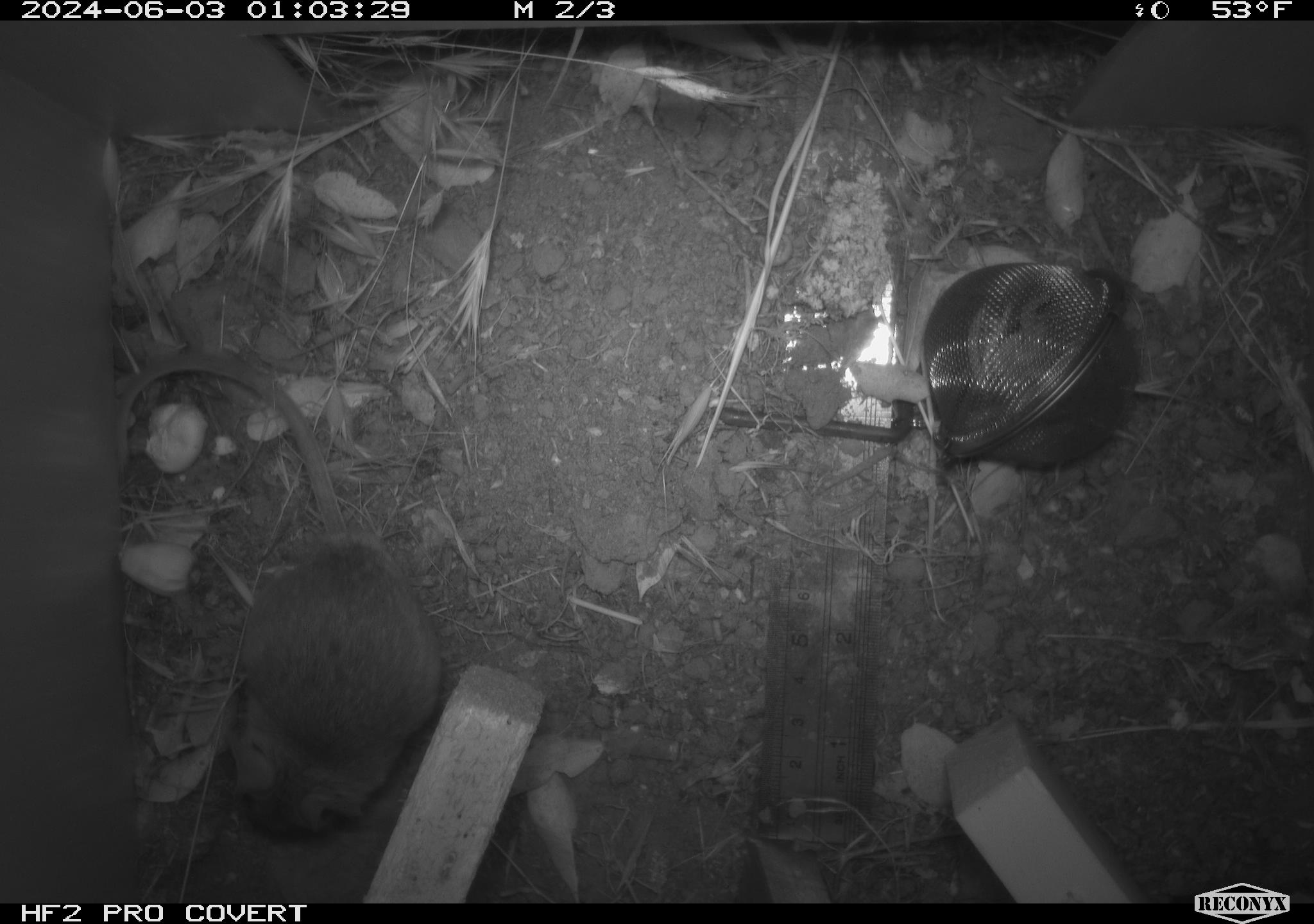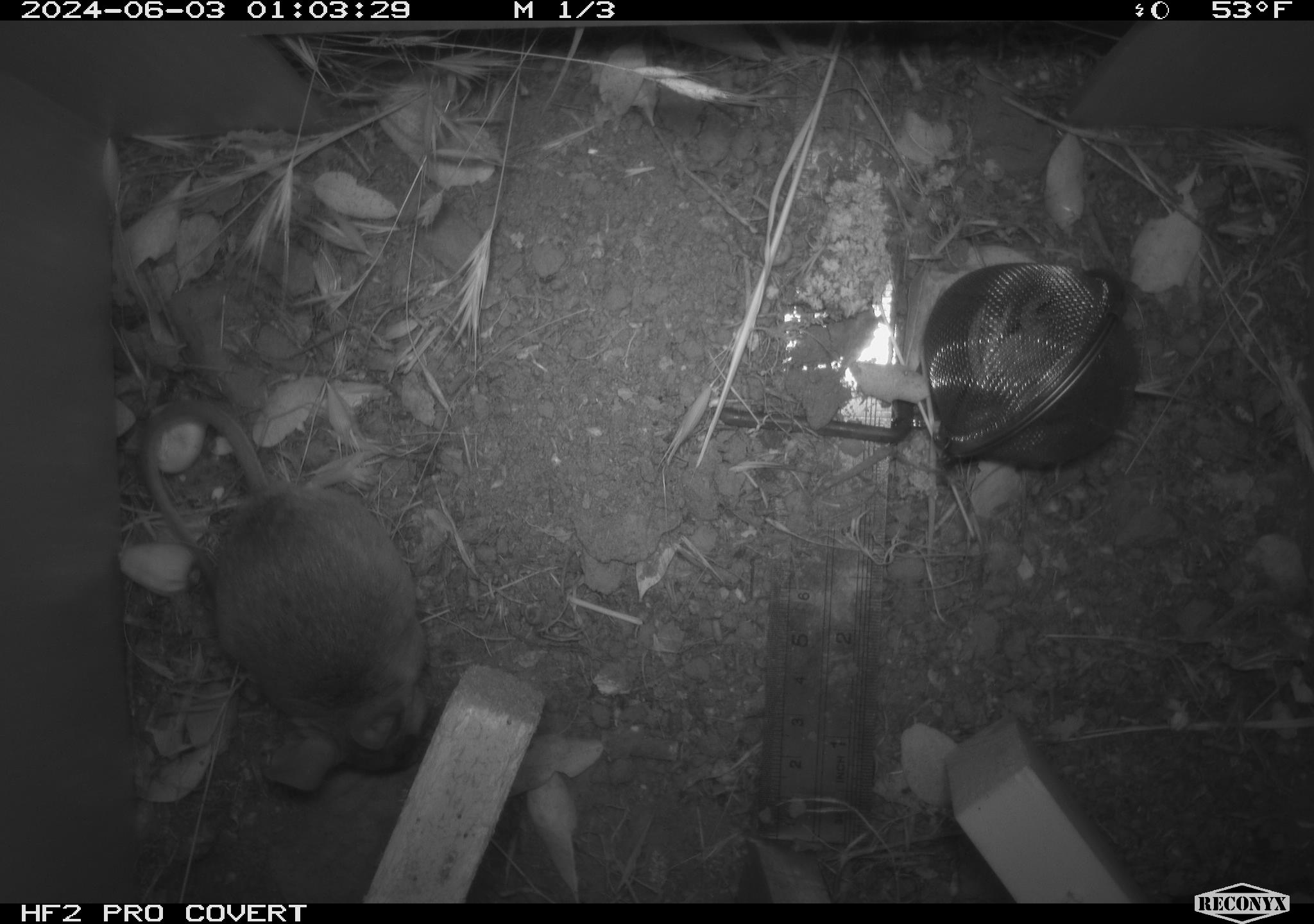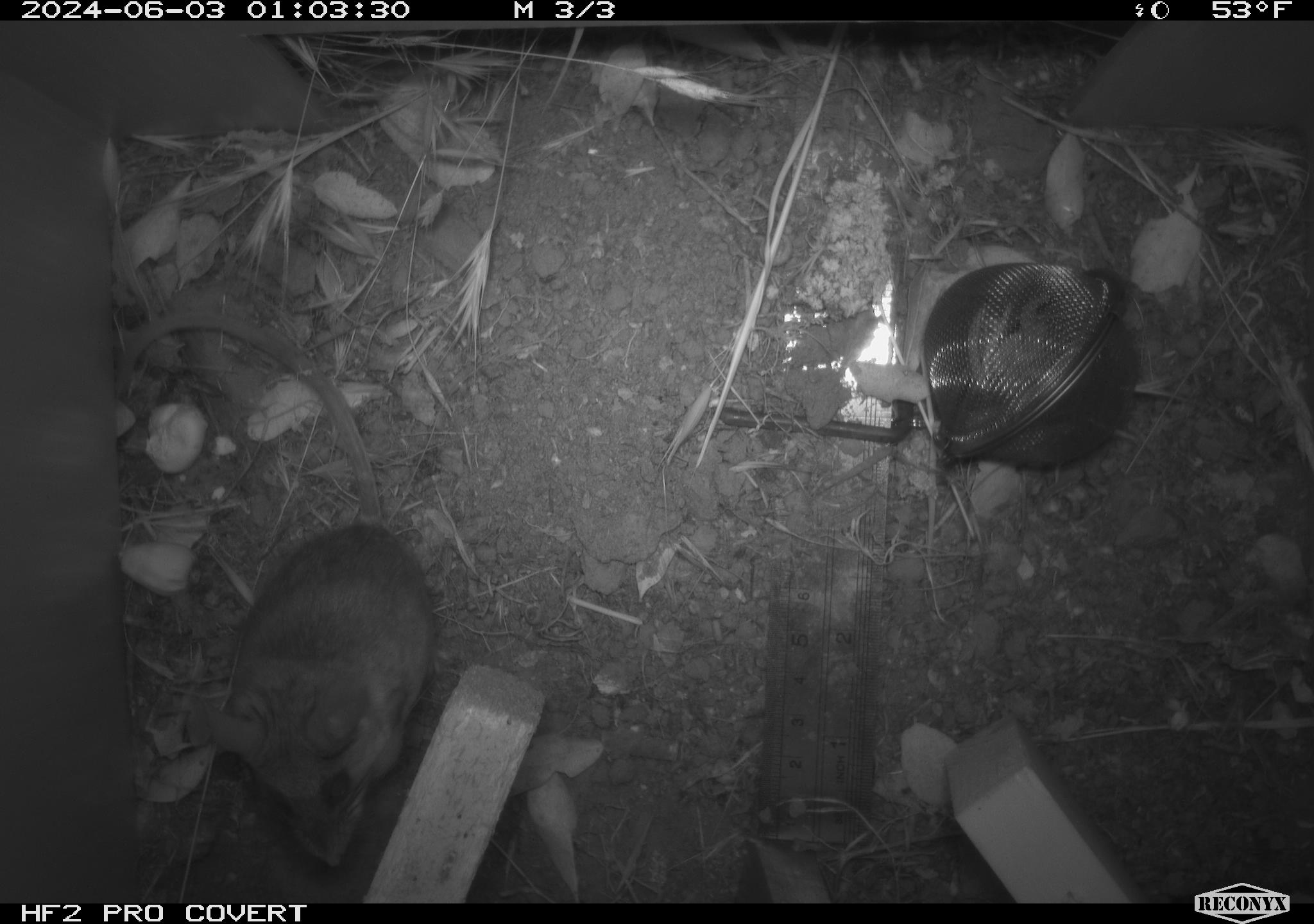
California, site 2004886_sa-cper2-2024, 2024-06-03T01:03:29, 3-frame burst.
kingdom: Animalia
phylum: Chordata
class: Mammalia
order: Rodentia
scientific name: Rodentia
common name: rodent